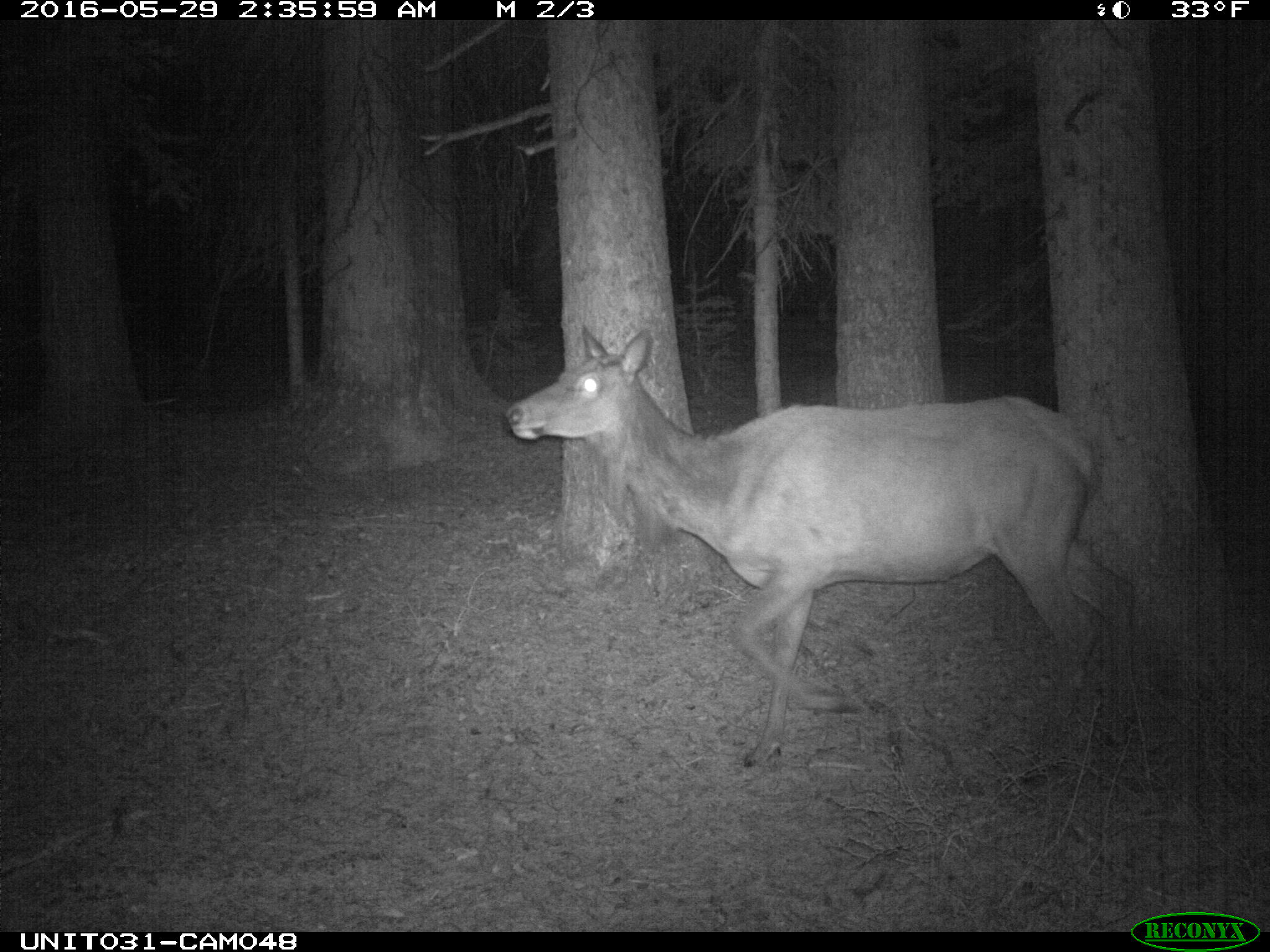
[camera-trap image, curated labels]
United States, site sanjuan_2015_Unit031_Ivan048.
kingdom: Animalia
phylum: Chordata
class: Mammalia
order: Artiodactyla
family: Cervidae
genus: Cervus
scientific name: Cervus elaphus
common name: red deer